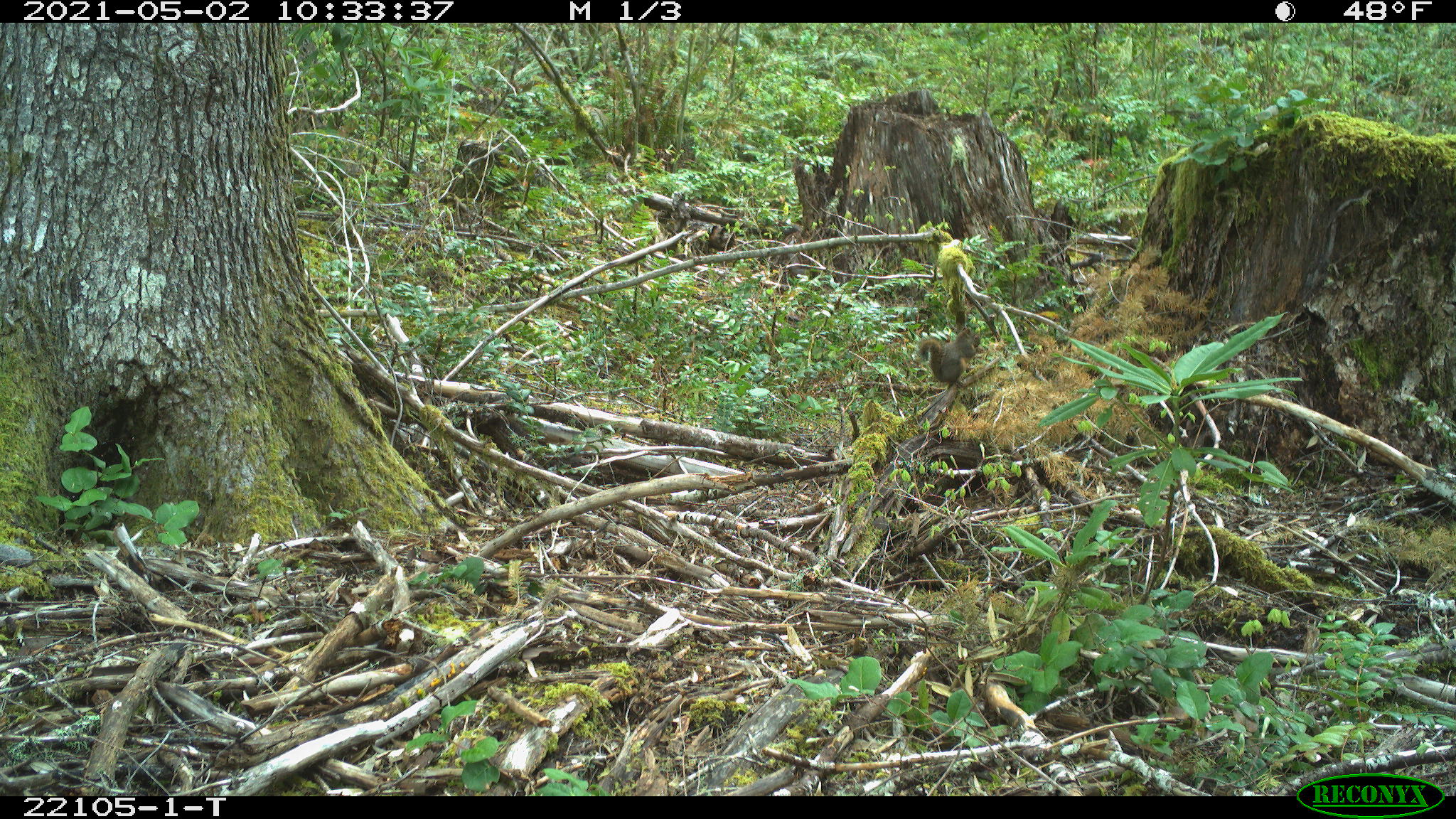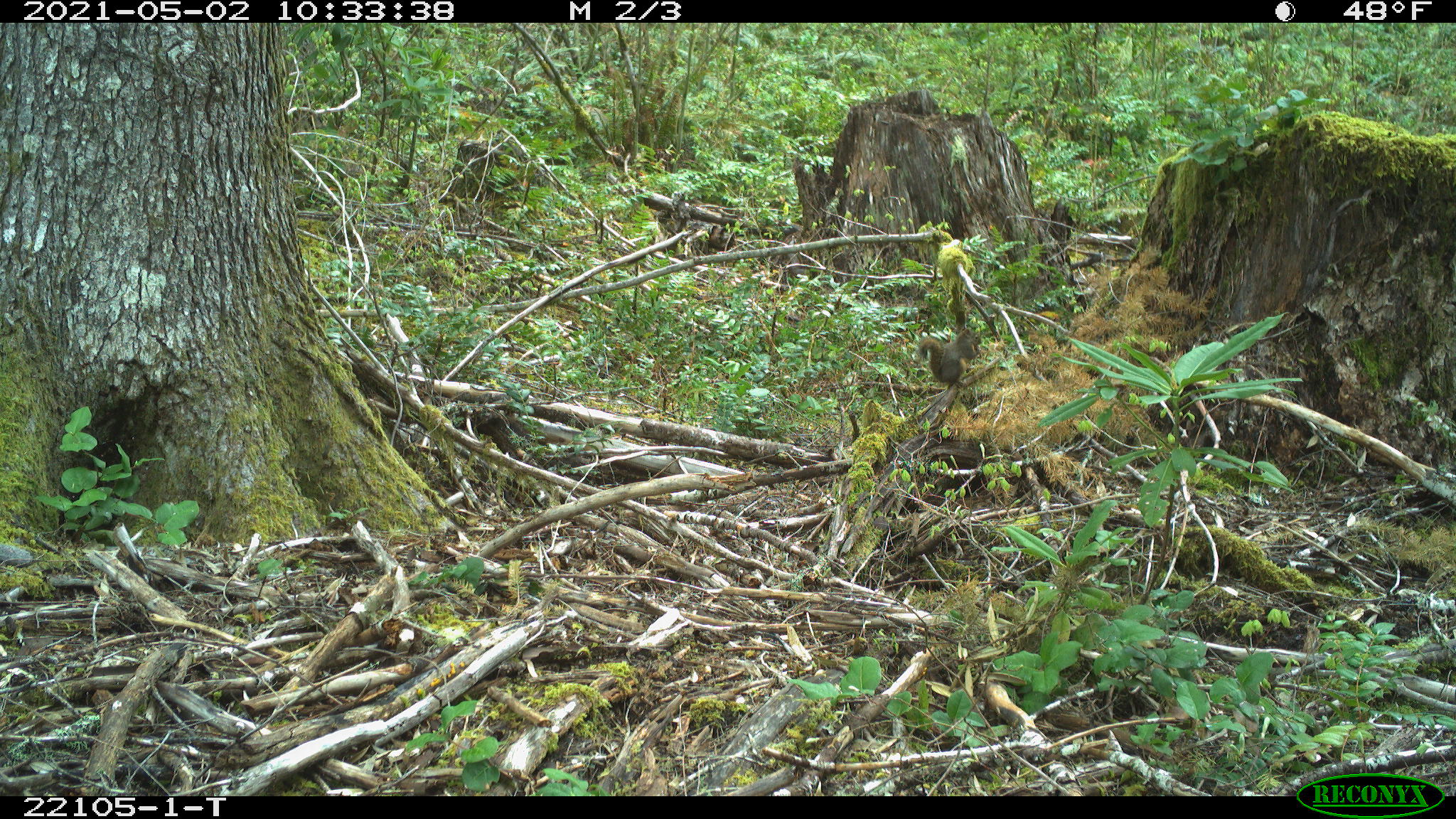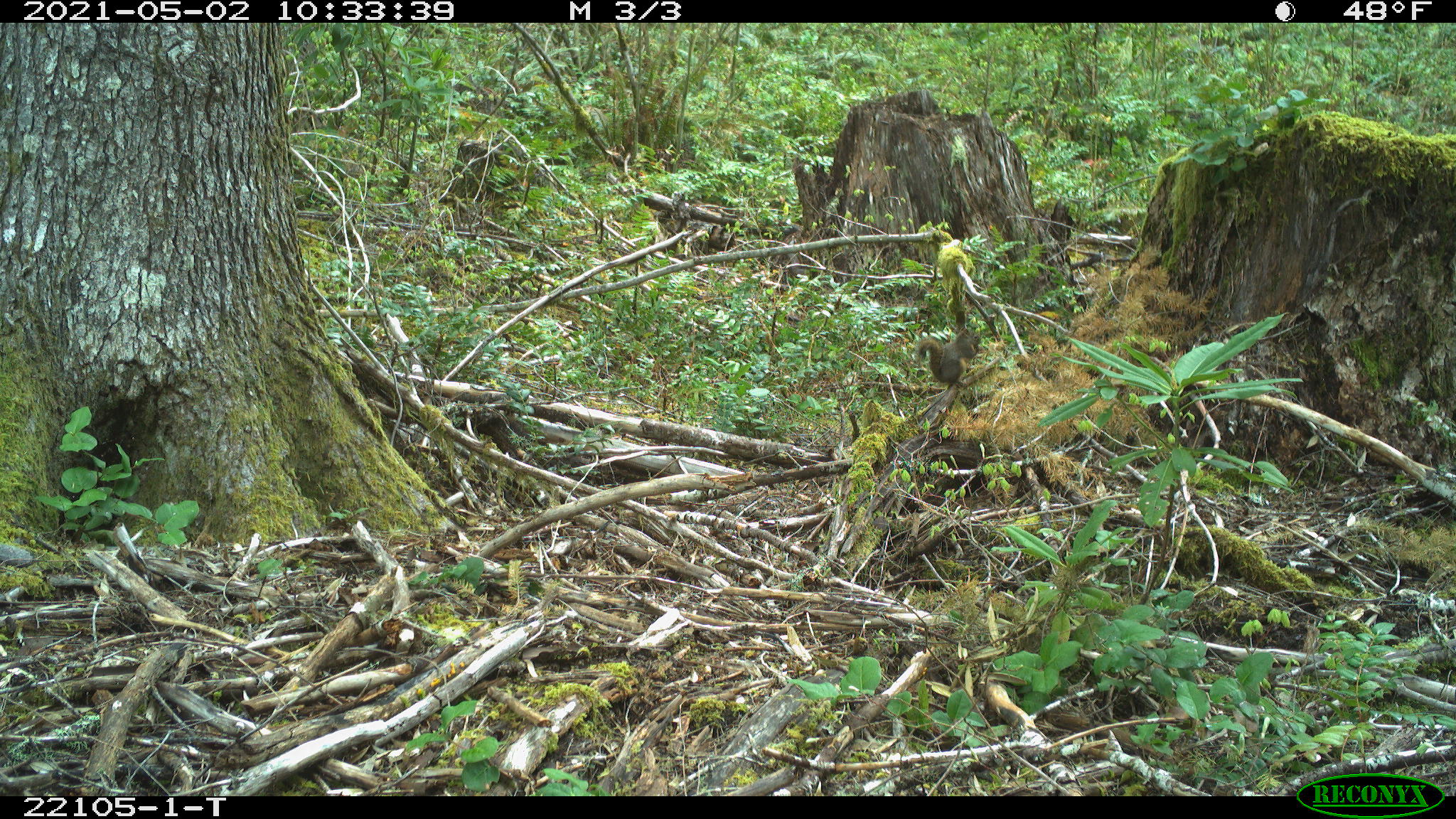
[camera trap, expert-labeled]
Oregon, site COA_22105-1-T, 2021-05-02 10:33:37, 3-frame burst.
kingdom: Animalia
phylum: Chordata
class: Mammalia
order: Rodentia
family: Sciuridae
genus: Tamiasciurus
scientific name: Tamiasciurus douglasii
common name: douglas squirrel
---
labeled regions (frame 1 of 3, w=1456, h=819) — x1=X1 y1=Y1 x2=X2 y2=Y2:
douglas squirrel: x1=907 y1=314 x2=996 y2=400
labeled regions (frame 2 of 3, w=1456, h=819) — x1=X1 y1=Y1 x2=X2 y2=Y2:
douglas squirrel: x1=904 y1=324 x2=997 y2=400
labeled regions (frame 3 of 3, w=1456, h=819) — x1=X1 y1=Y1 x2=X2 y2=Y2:
douglas squirrel: x1=900 y1=316 x2=989 y2=405